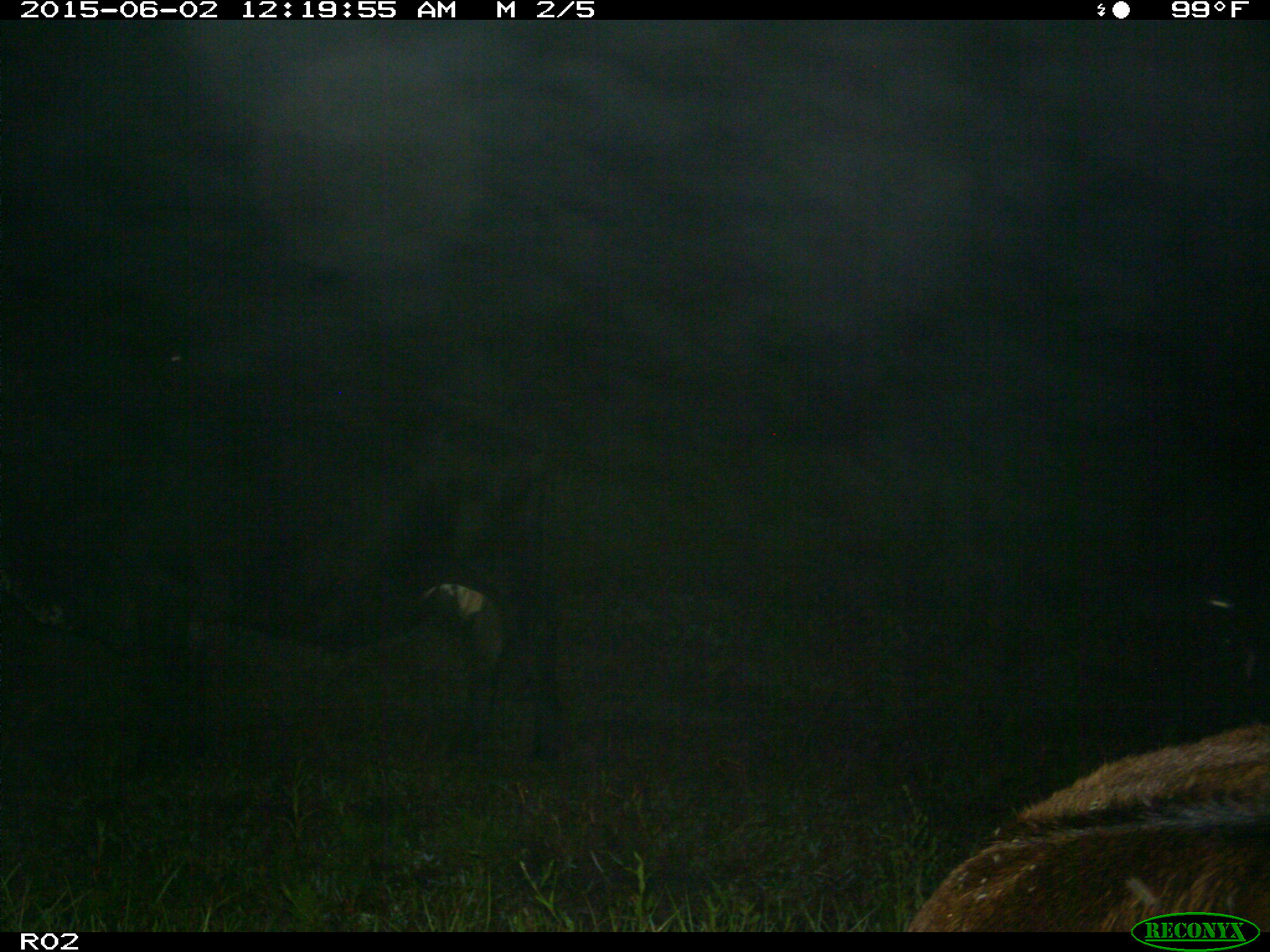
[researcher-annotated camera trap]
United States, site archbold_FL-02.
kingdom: Animalia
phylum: Chordata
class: Mammalia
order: Artiodactyla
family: Bovidae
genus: Bos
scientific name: Bos taurus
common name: domestic cow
Bos taurus (domestic cow).